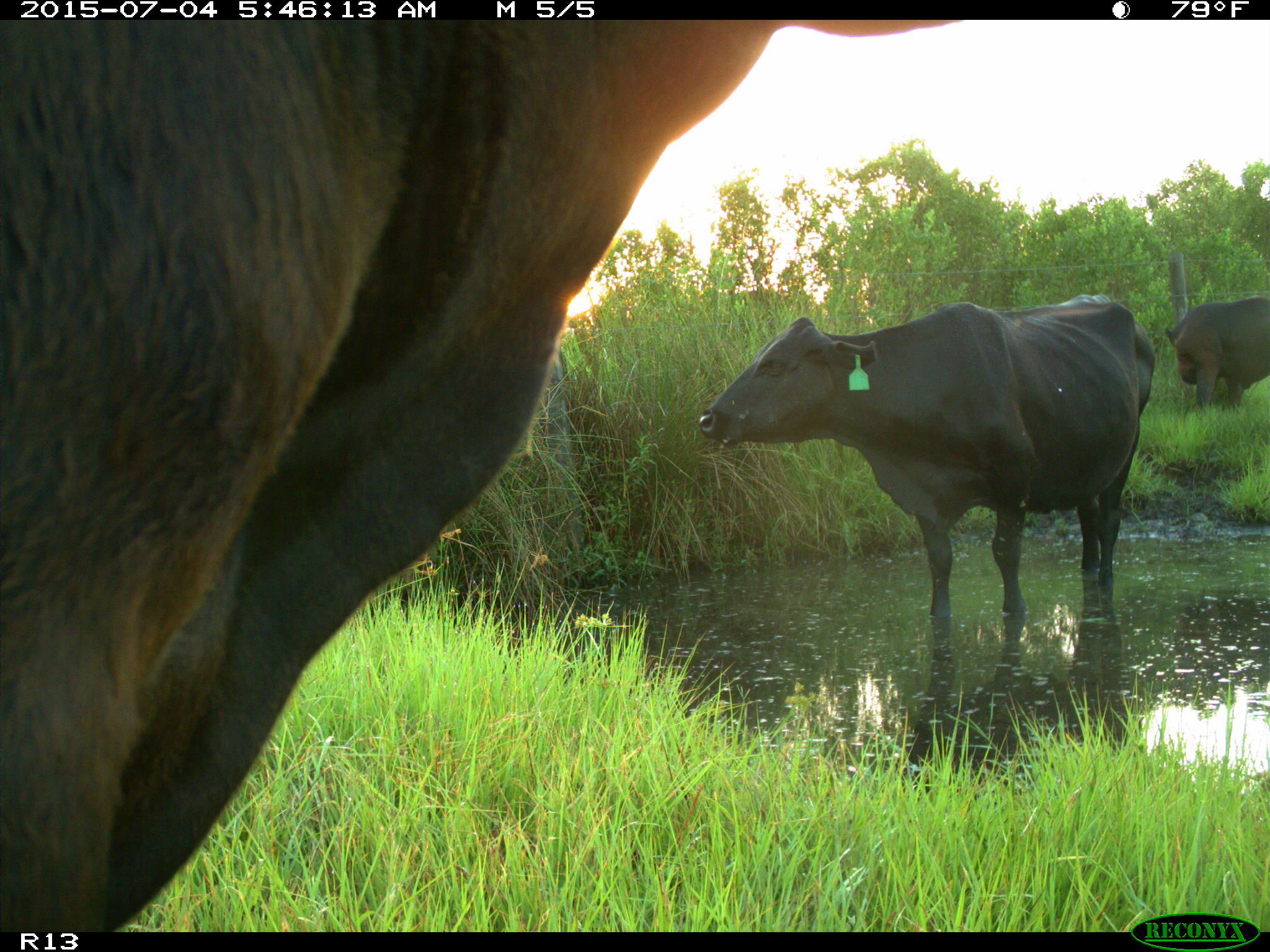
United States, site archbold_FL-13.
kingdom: Animalia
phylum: Chordata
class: Mammalia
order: Artiodactyla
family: Bovidae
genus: Bos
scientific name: Bos taurus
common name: domestic cow